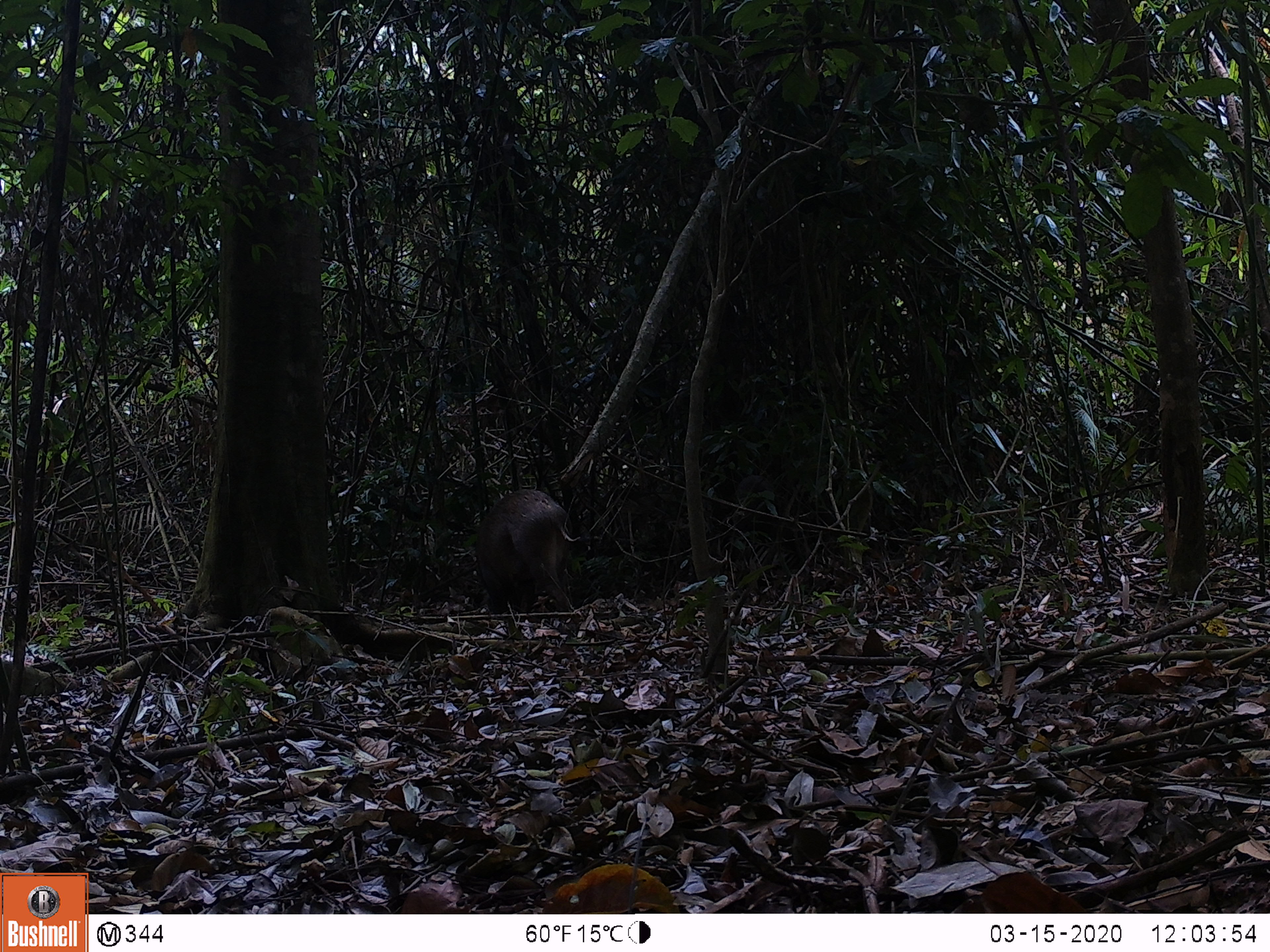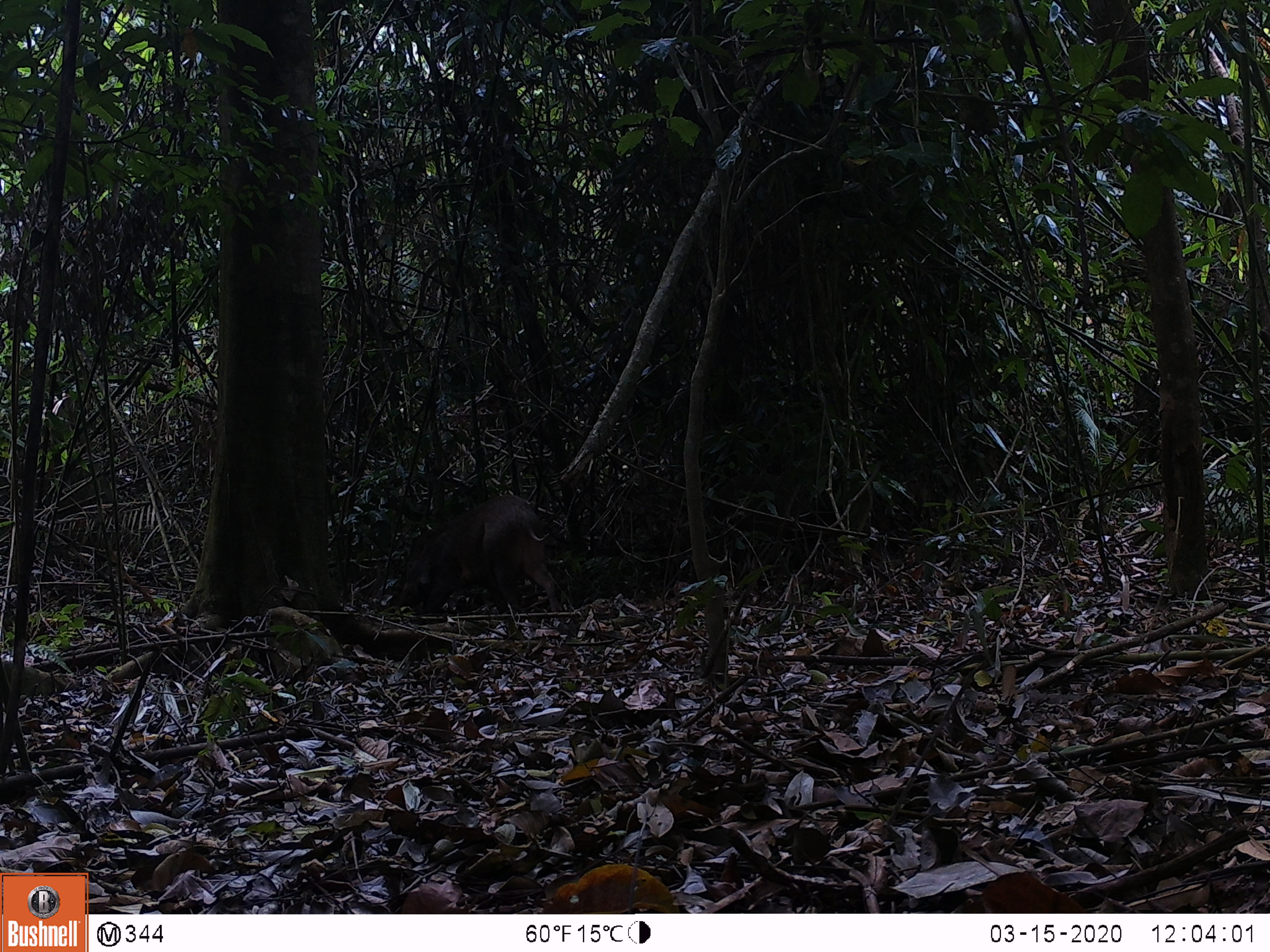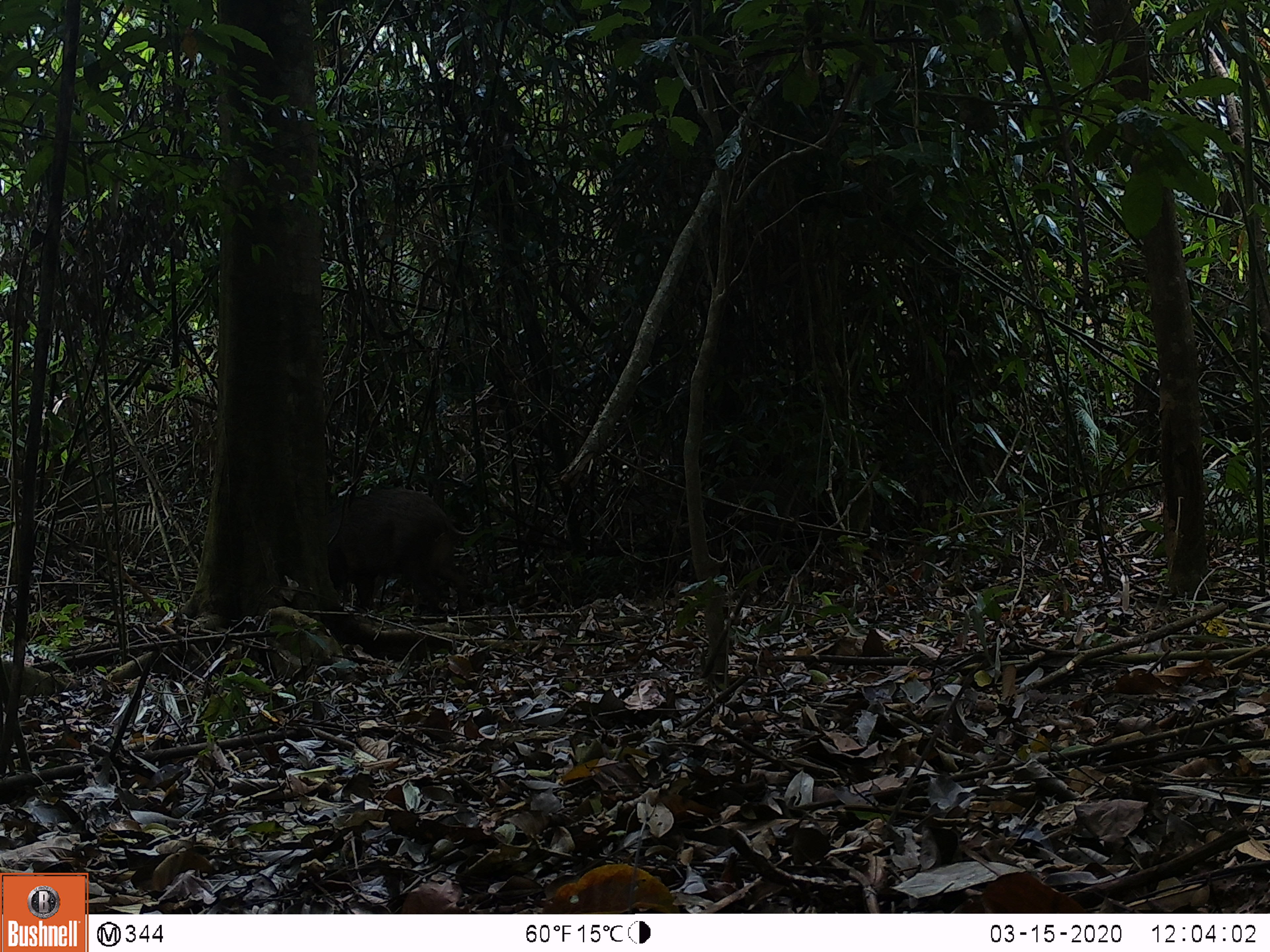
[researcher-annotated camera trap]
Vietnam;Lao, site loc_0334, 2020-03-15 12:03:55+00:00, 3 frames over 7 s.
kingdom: Animalia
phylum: Chordata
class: Mammalia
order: Artiodactyla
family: Suidae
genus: Sus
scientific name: Sus scrofa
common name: eurasian wild pig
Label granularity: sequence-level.